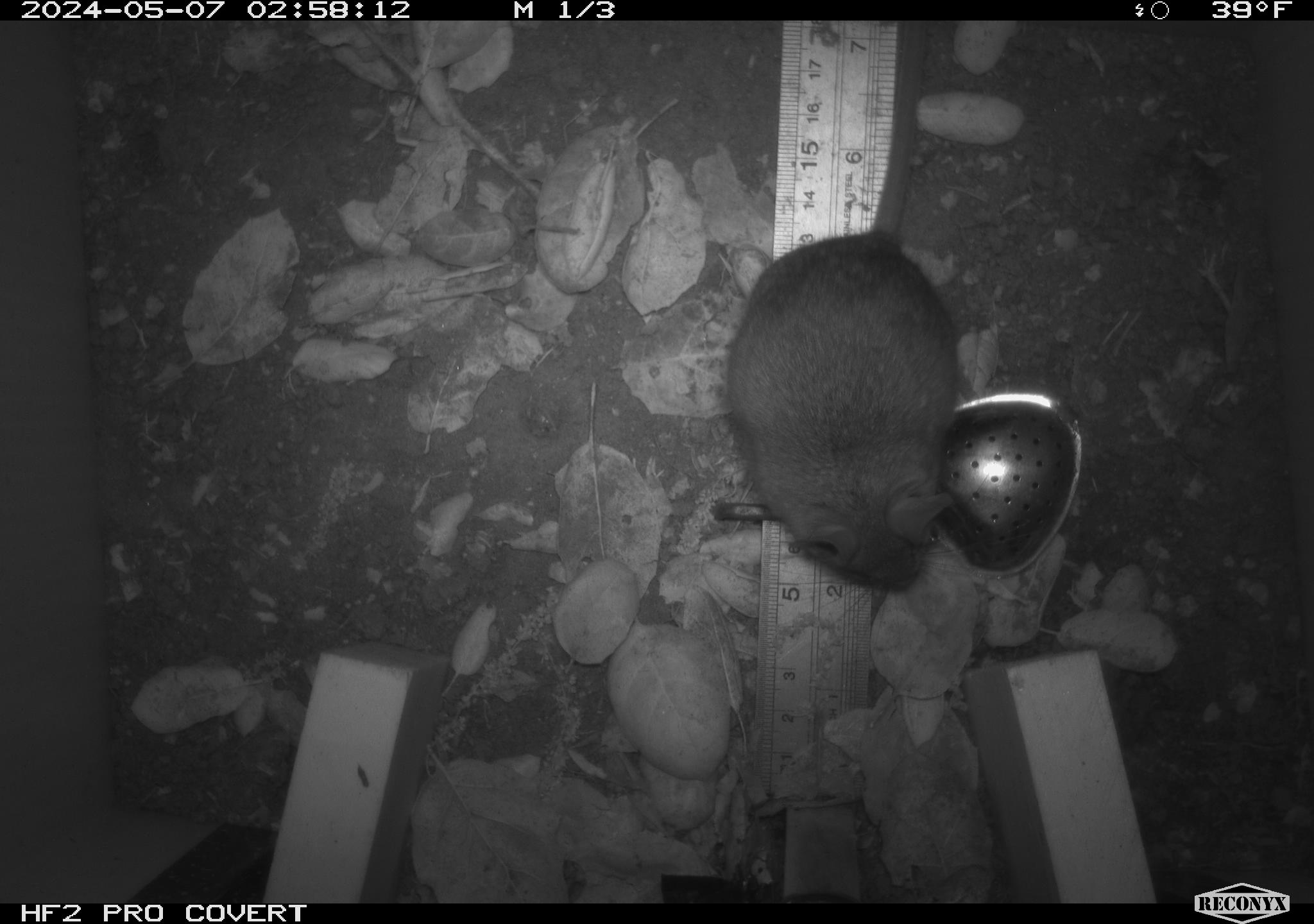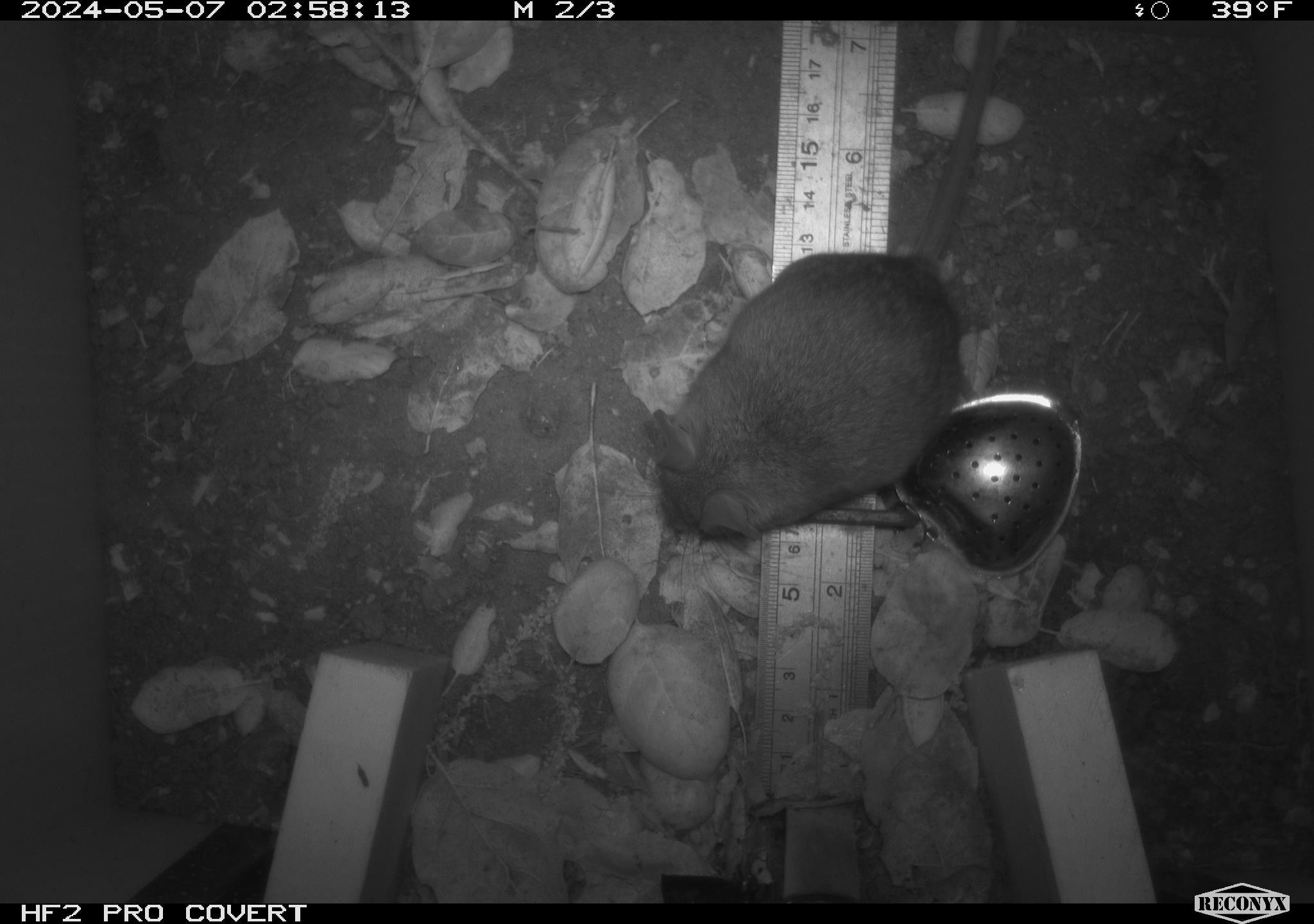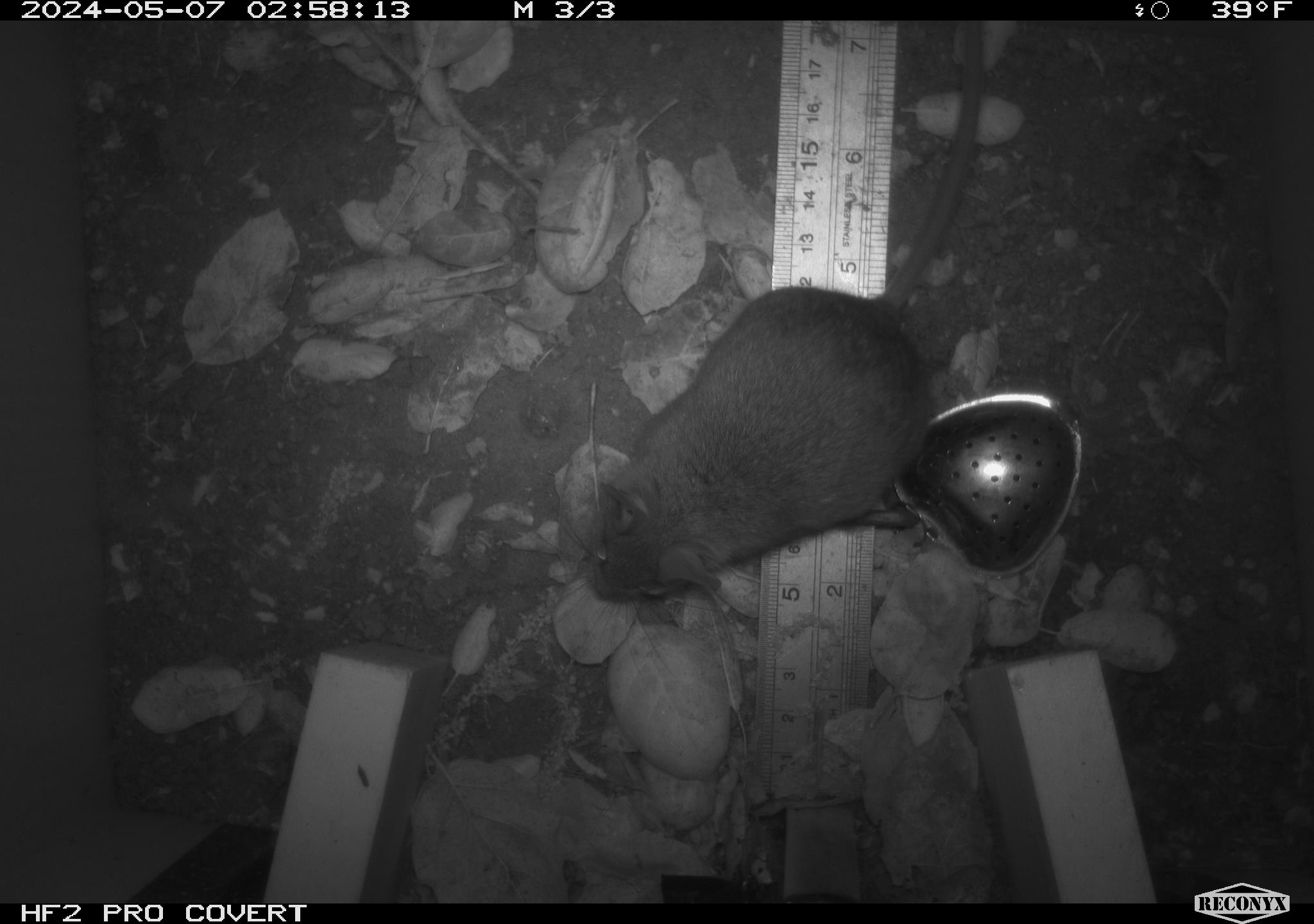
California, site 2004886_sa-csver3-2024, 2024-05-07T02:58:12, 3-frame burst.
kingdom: Animalia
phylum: Chordata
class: Mammalia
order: Rodentia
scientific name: Rodentia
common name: rodent